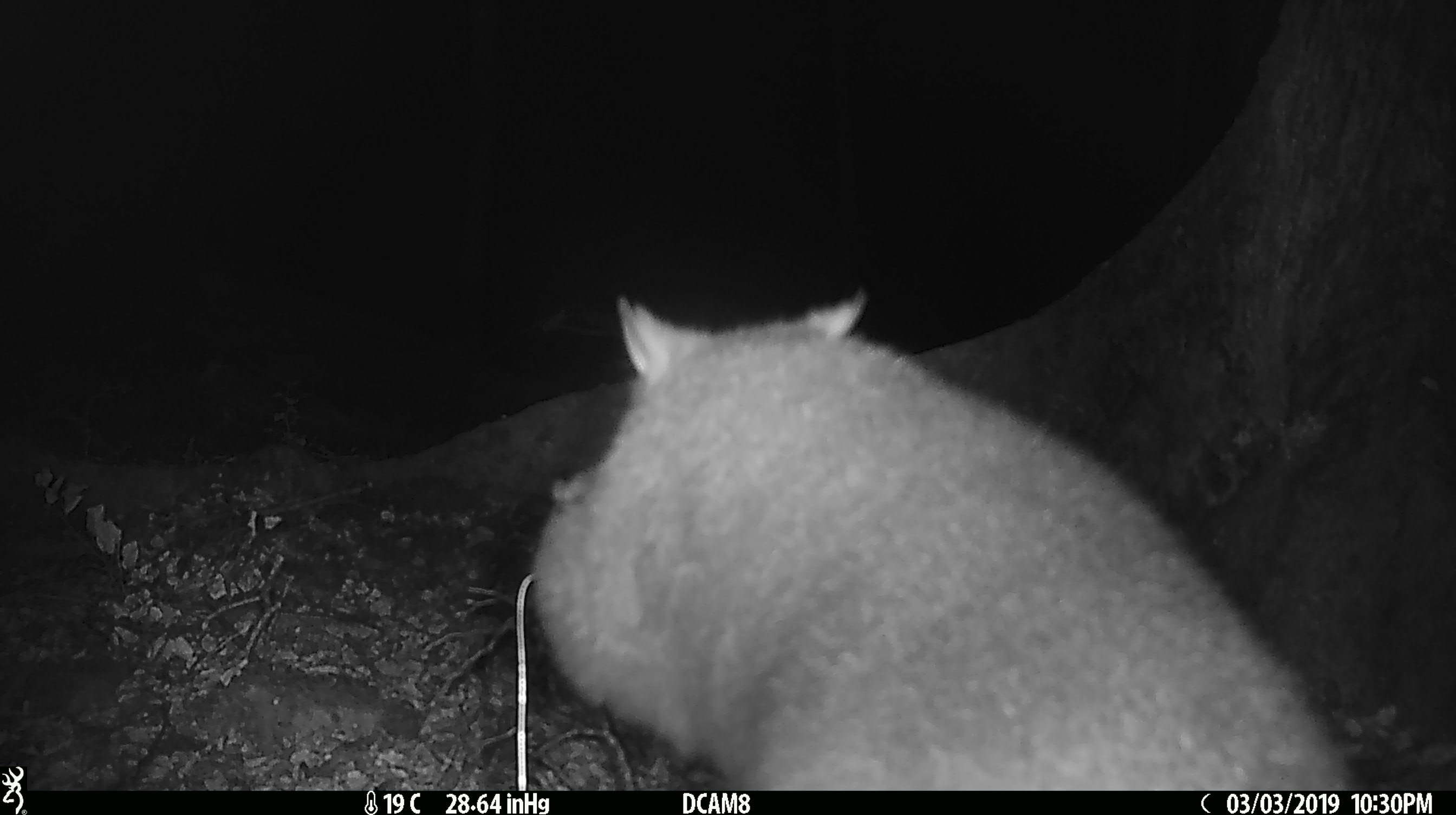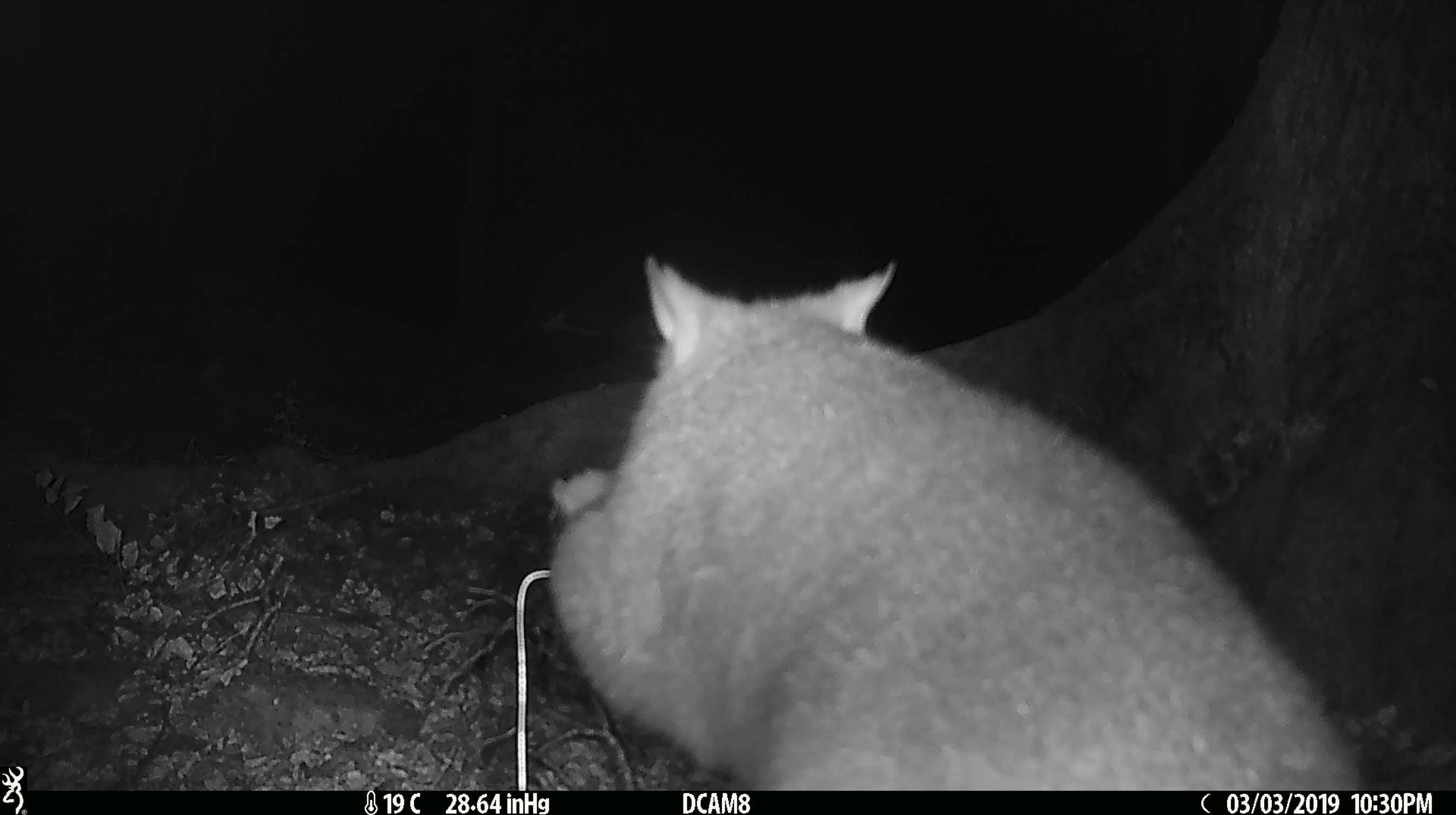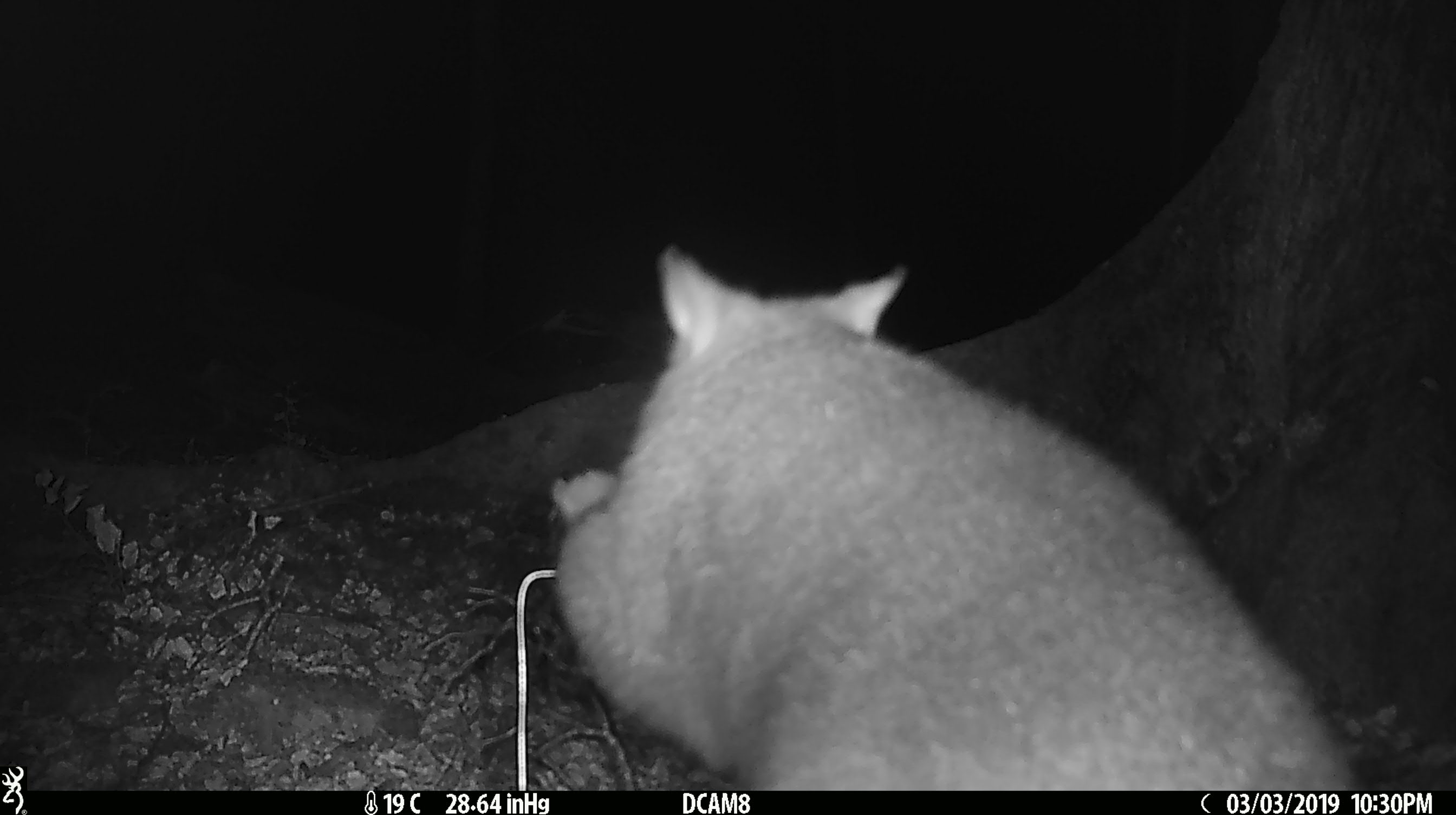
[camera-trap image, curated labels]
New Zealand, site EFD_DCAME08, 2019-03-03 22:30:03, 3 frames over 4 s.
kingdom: Animalia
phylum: Chordata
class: Mammalia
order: Diprotodontia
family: Phalangeridae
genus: Trichosurus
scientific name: Trichosurus vulpecula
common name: common brushtail possum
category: possum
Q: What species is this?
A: Possum (common brushtail possum) (Trichosurus vulpecula).